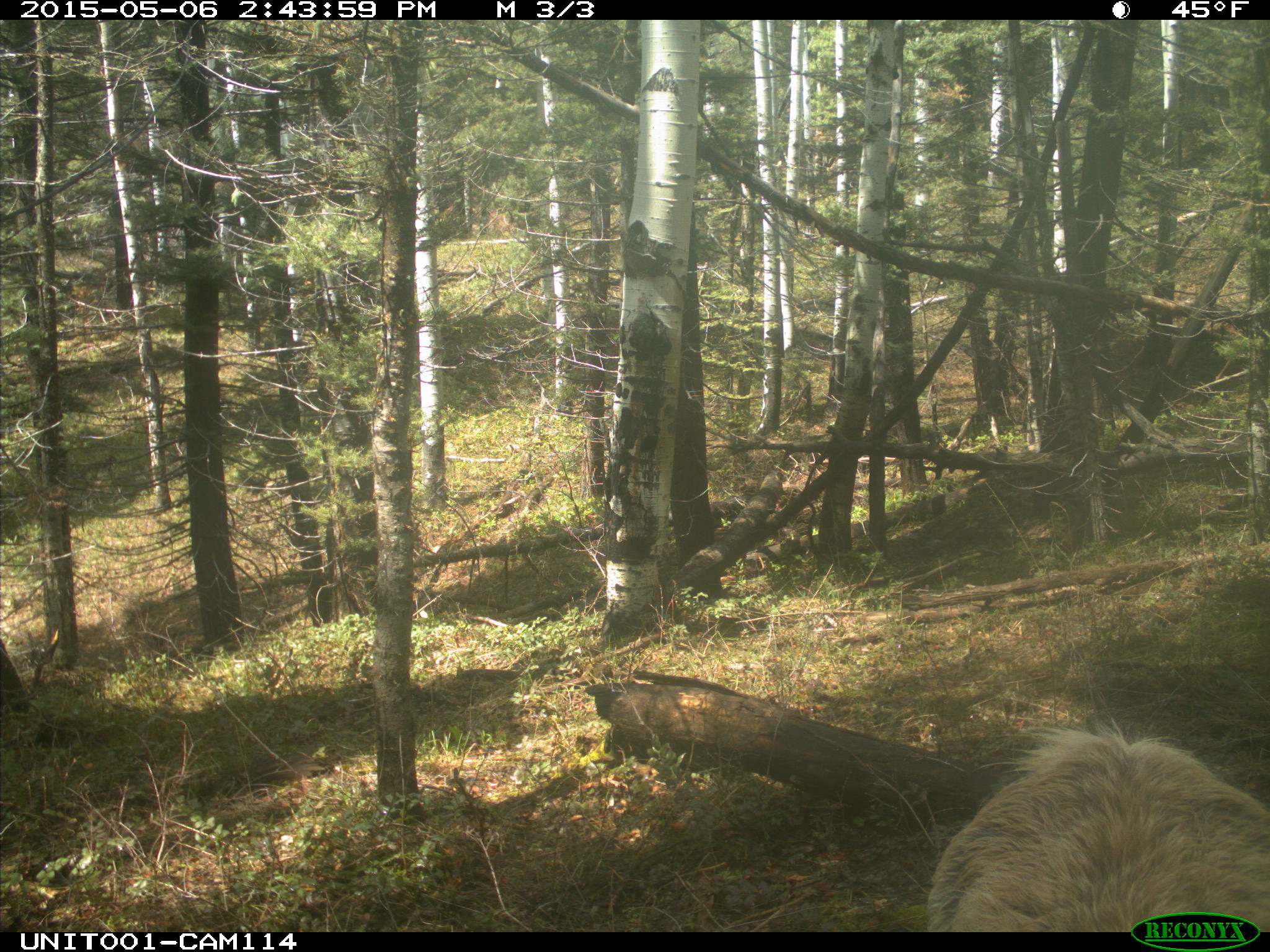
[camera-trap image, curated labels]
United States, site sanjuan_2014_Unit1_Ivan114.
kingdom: Animalia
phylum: Chordata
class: Mammalia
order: Artiodactyla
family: Cervidae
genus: Cervus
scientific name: Cervus elaphus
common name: red deer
Cervus elaphus (red deer).